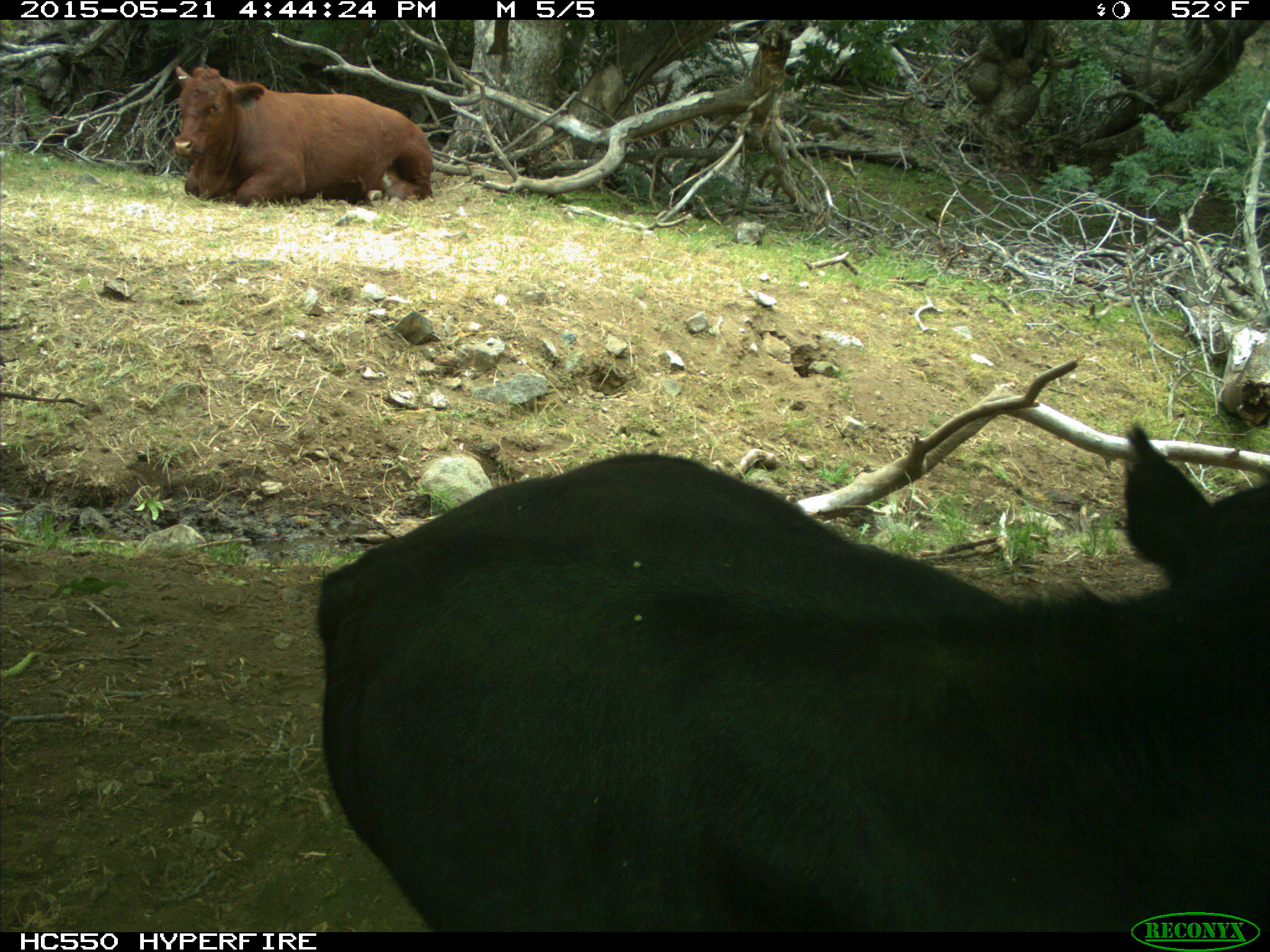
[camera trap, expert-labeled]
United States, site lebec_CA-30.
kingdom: Animalia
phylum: Chordata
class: Mammalia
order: Artiodactyla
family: Bovidae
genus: Bos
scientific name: Bos taurus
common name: domestic cow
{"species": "Bos taurus (domestic cow)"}